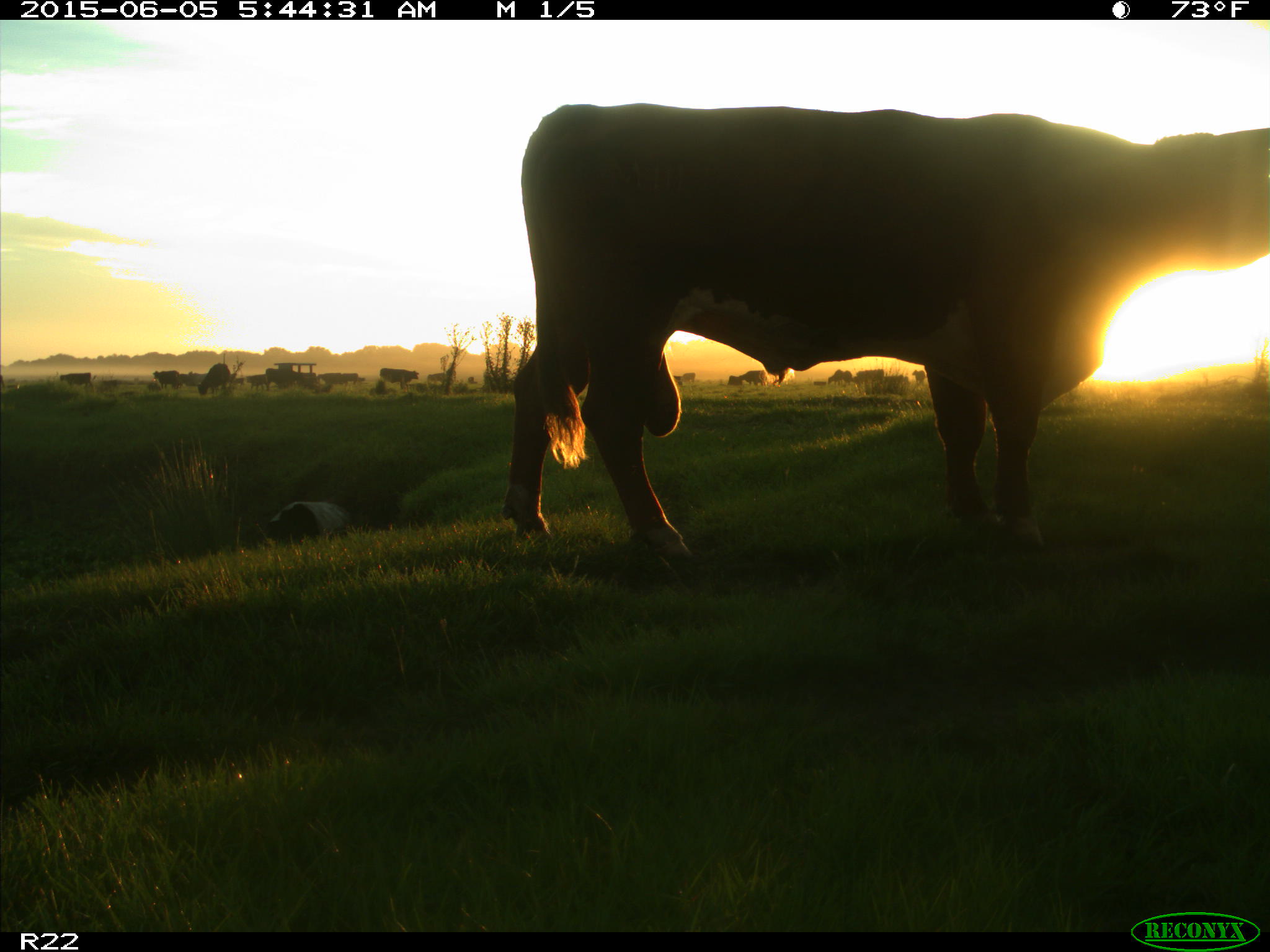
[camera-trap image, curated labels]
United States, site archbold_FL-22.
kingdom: Animalia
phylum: Chordata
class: Mammalia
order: Artiodactyla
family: Bovidae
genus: Bos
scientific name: Bos taurus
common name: domestic cow